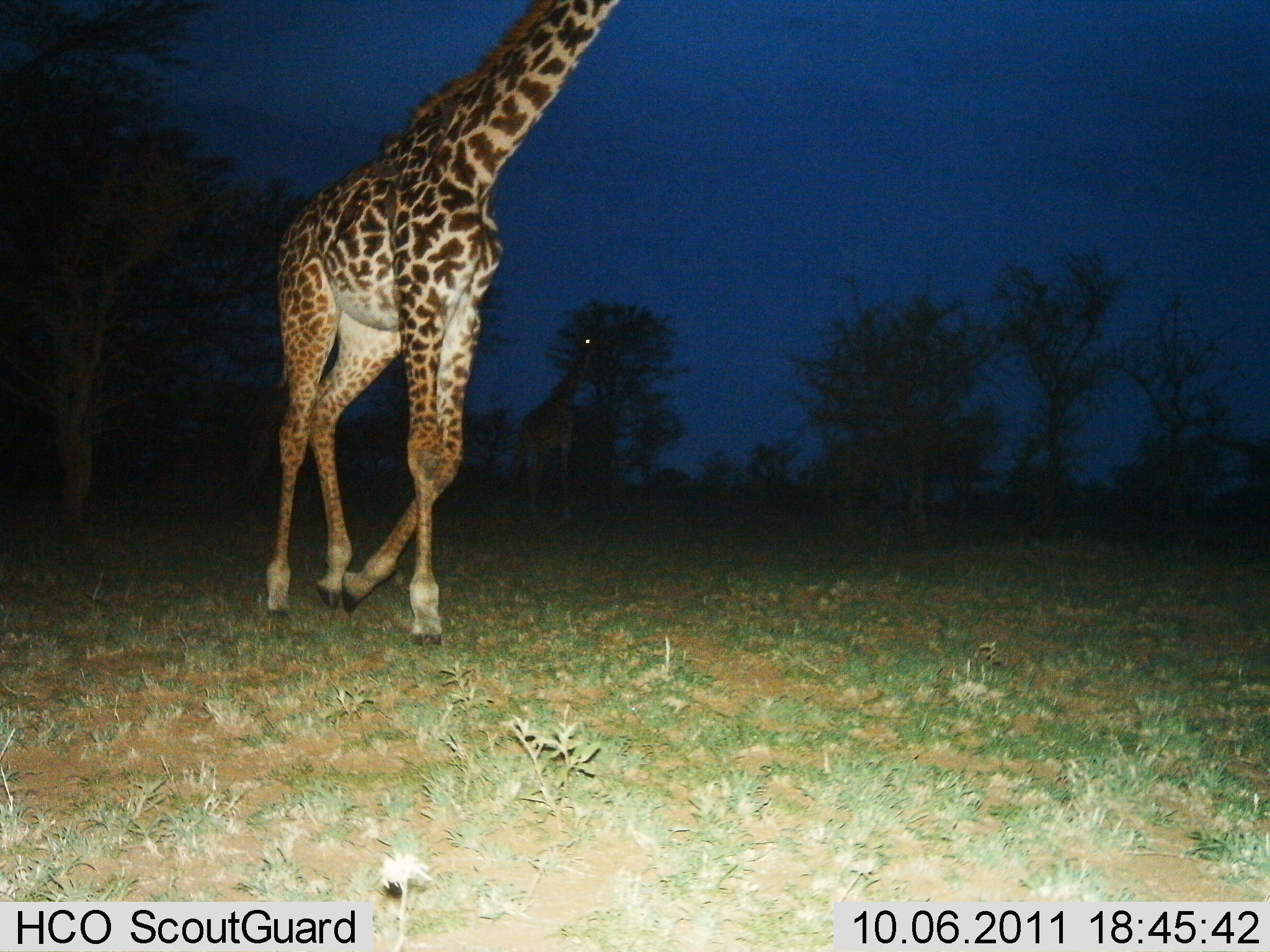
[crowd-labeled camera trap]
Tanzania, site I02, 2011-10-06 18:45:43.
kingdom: Animalia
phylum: Chordata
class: Mammalia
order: Artiodactyla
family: Giraffidae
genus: Giraffa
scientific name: Giraffa camelopardalis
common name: giraffe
Giraffe (Giraffa camelopardalis), count 2. Behavior (volunteer vote fractions): standing 0%, resting 0%, moving 100%, interacting 0%. Young present (vote fraction): 0%. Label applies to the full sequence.